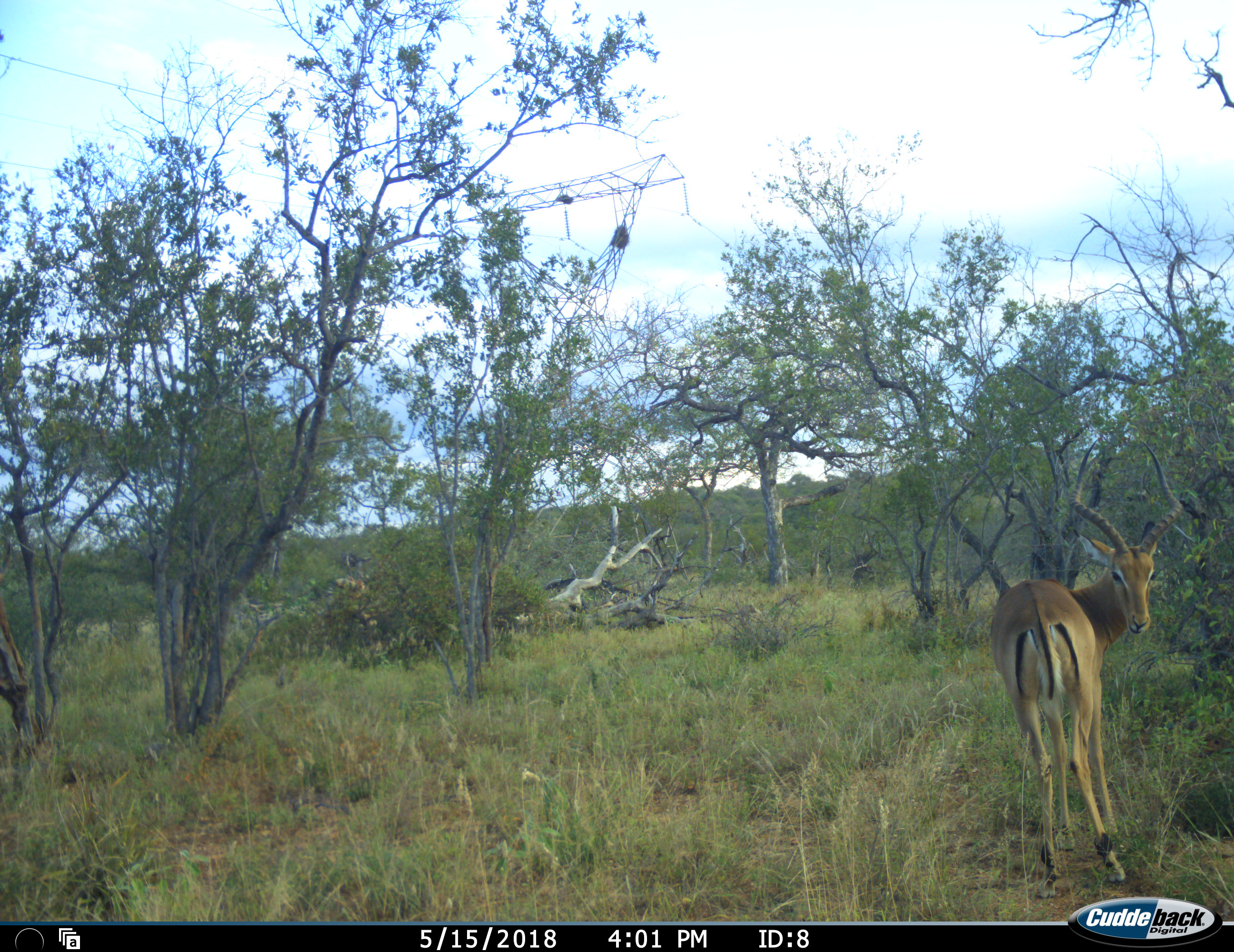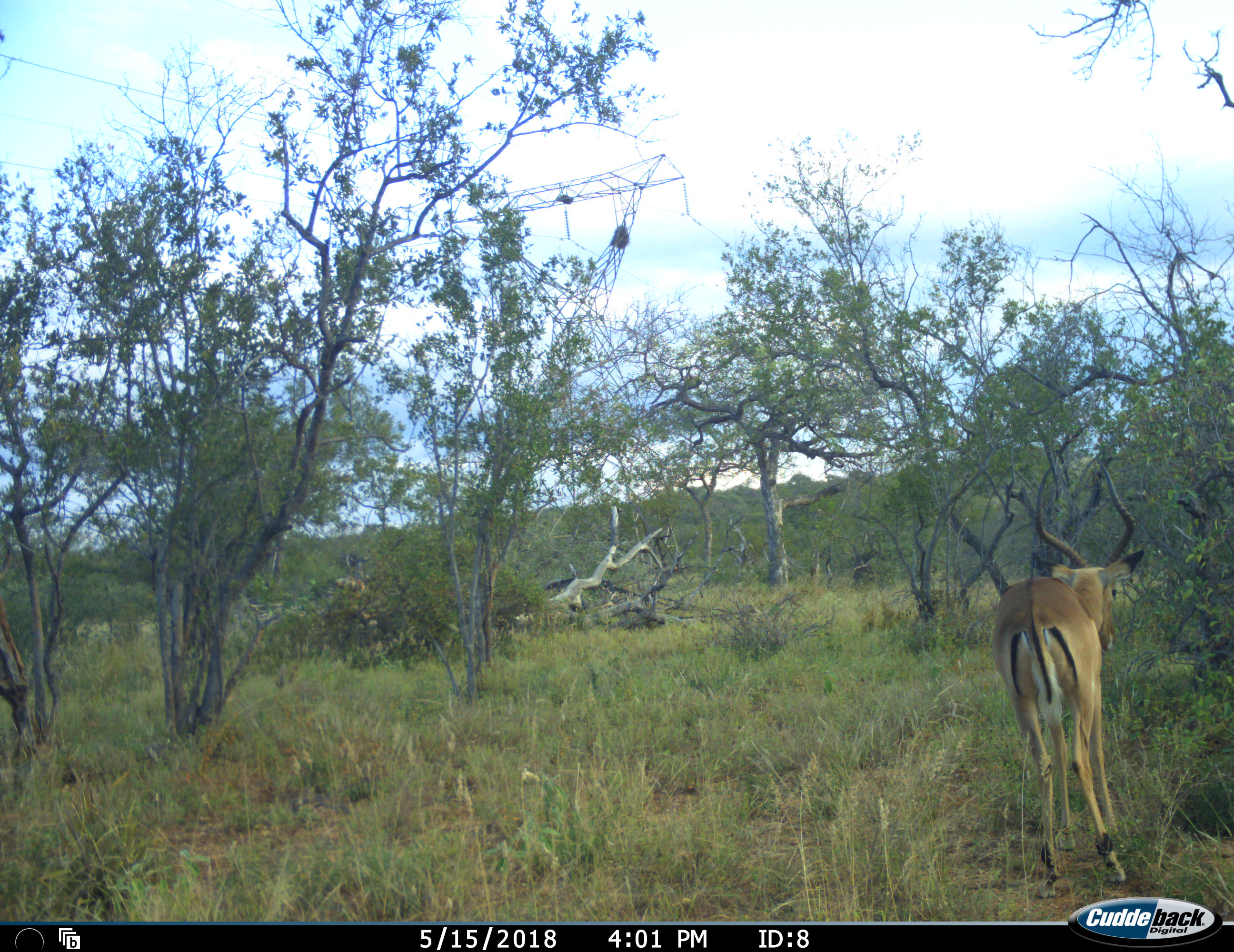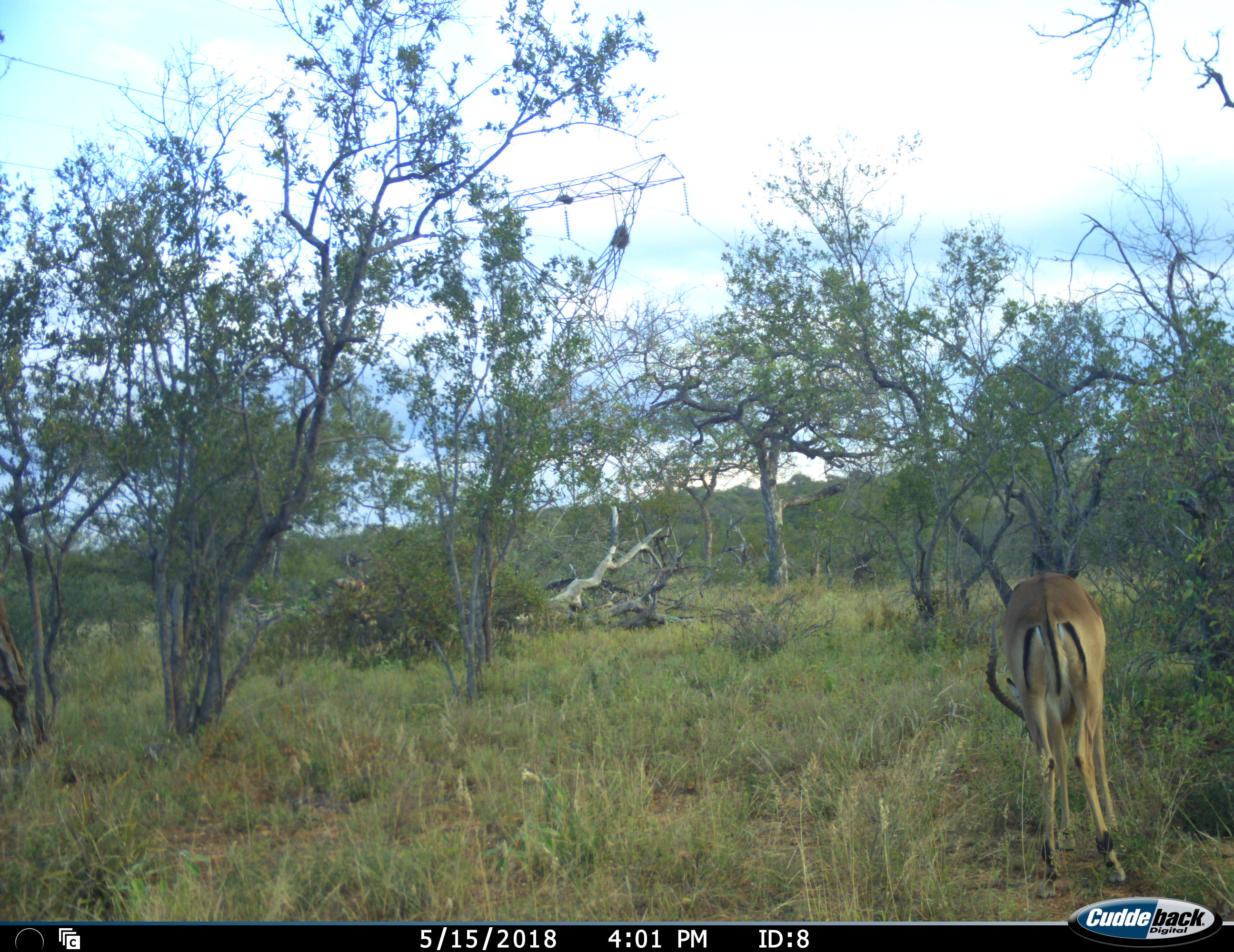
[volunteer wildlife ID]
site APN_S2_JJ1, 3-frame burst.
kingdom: Animalia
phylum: Chordata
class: Mammalia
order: Artiodactyla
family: Bovidae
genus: Aepyceros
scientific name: Aepyceros melampus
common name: impala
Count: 1.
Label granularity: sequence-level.